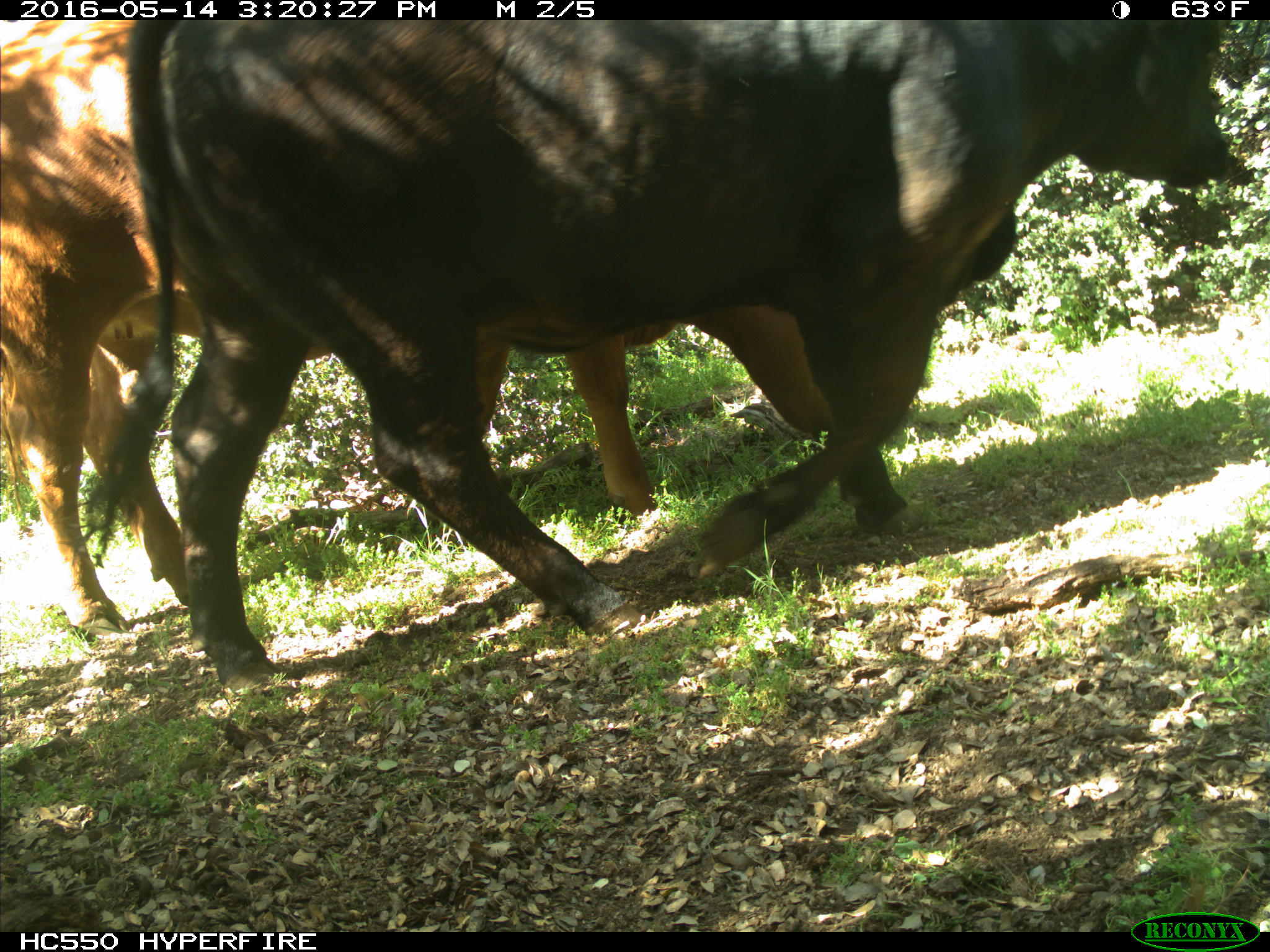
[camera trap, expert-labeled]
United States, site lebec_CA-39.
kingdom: Animalia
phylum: Chordata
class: Mammalia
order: Artiodactyla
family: Bovidae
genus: Bos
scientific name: Bos taurus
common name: domestic cow